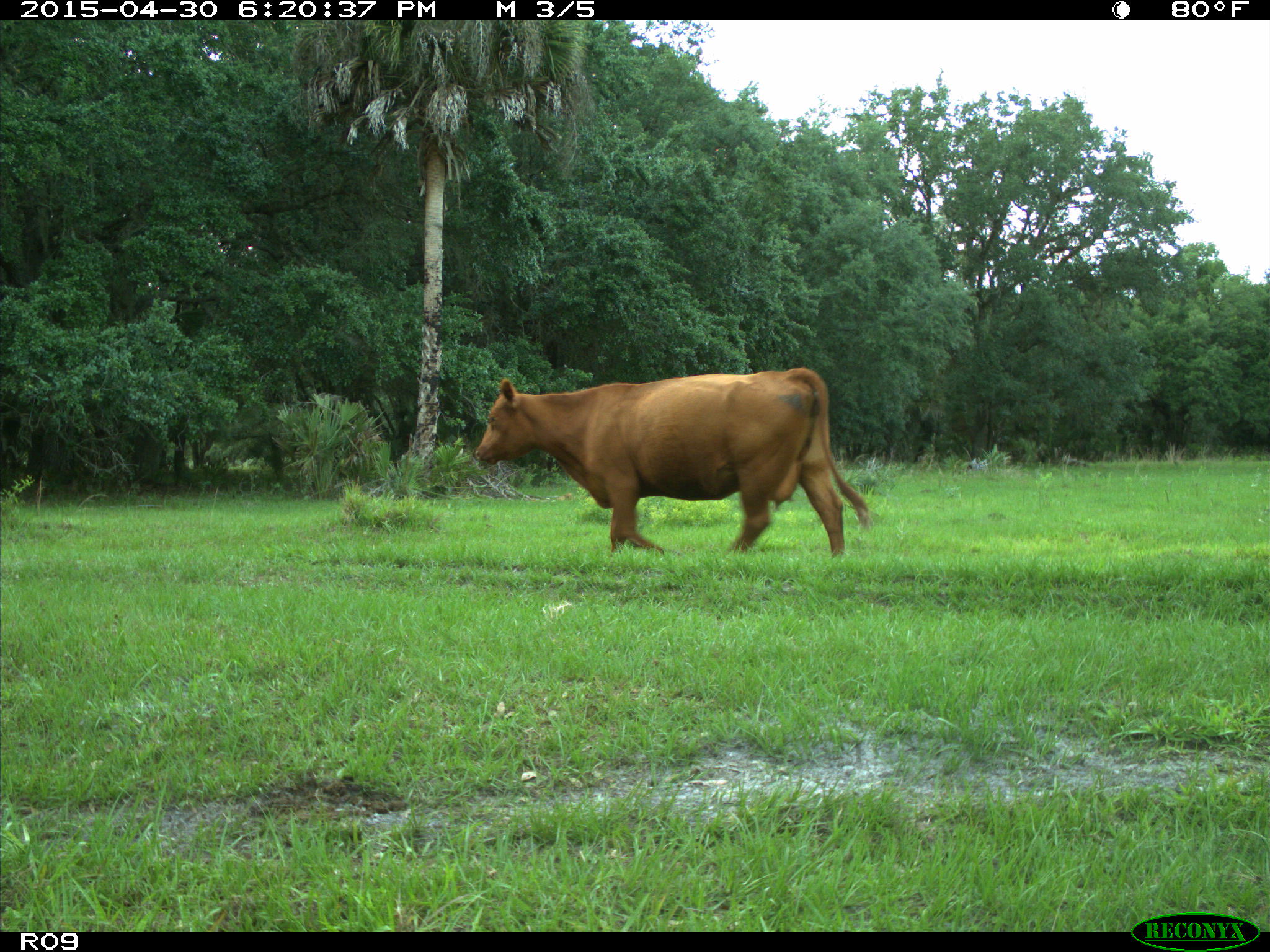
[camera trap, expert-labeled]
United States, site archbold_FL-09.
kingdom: Animalia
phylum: Chordata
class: Mammalia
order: Artiodactyla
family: Bovidae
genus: Bos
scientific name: Bos taurus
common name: domestic cow